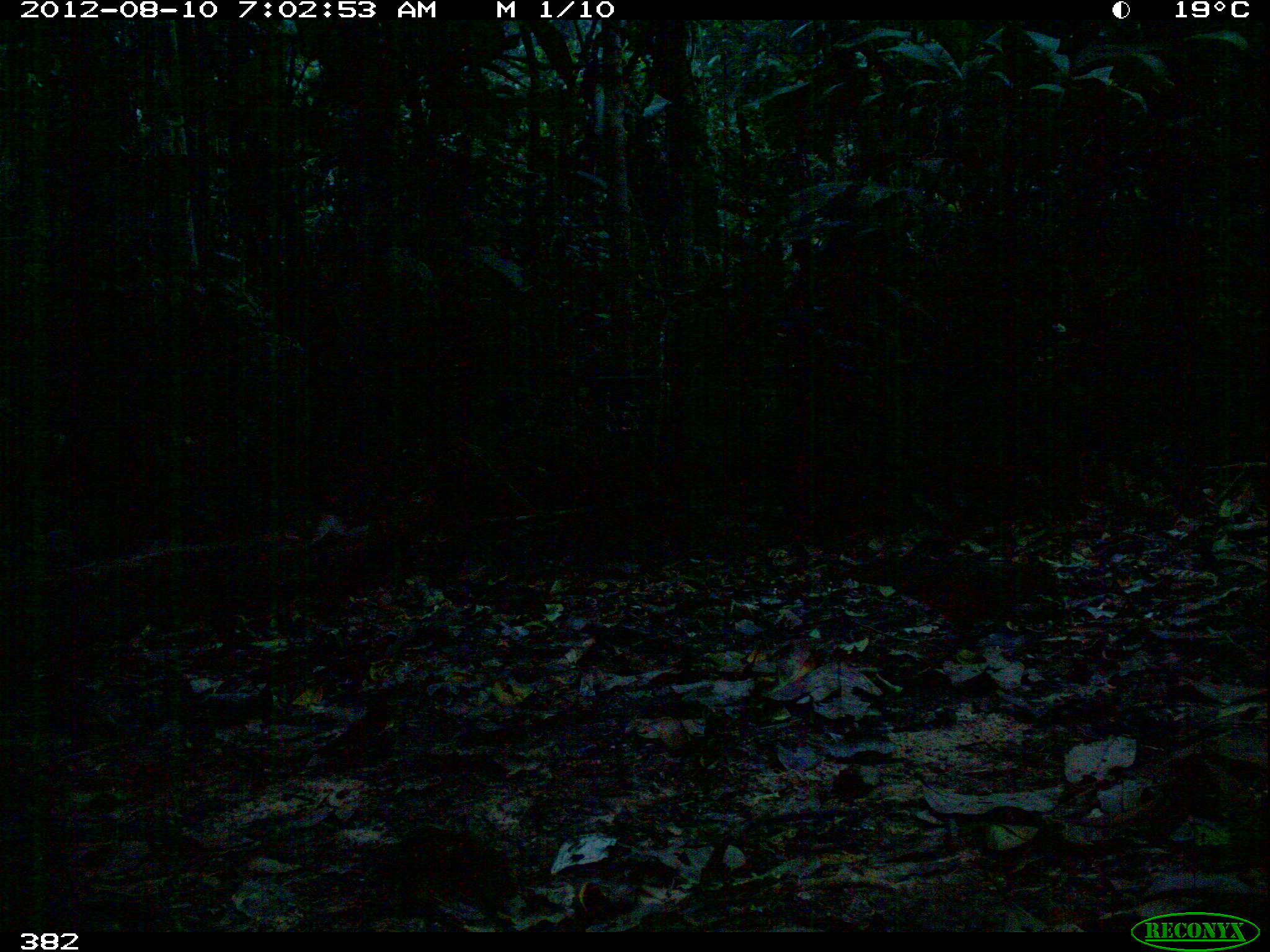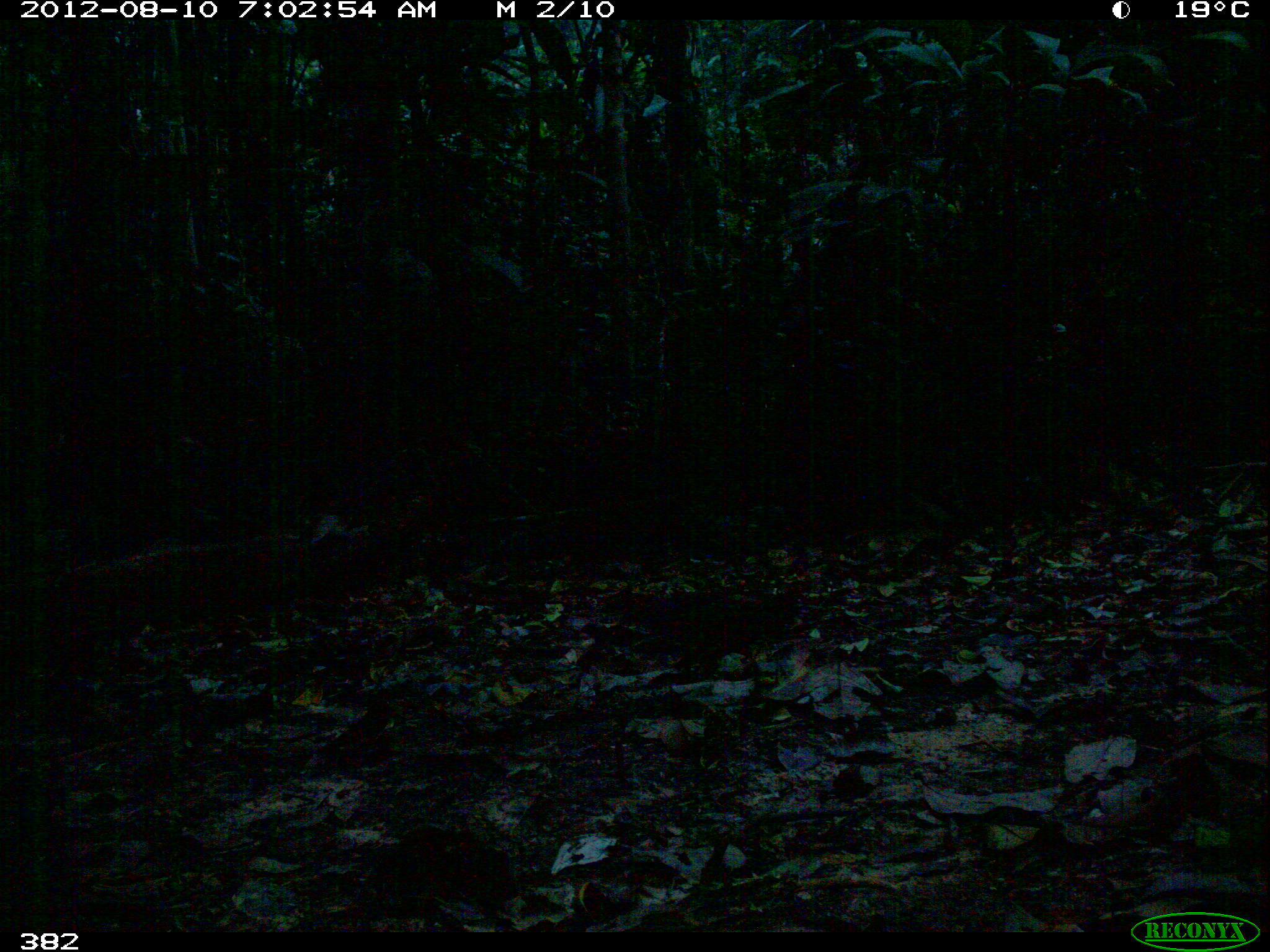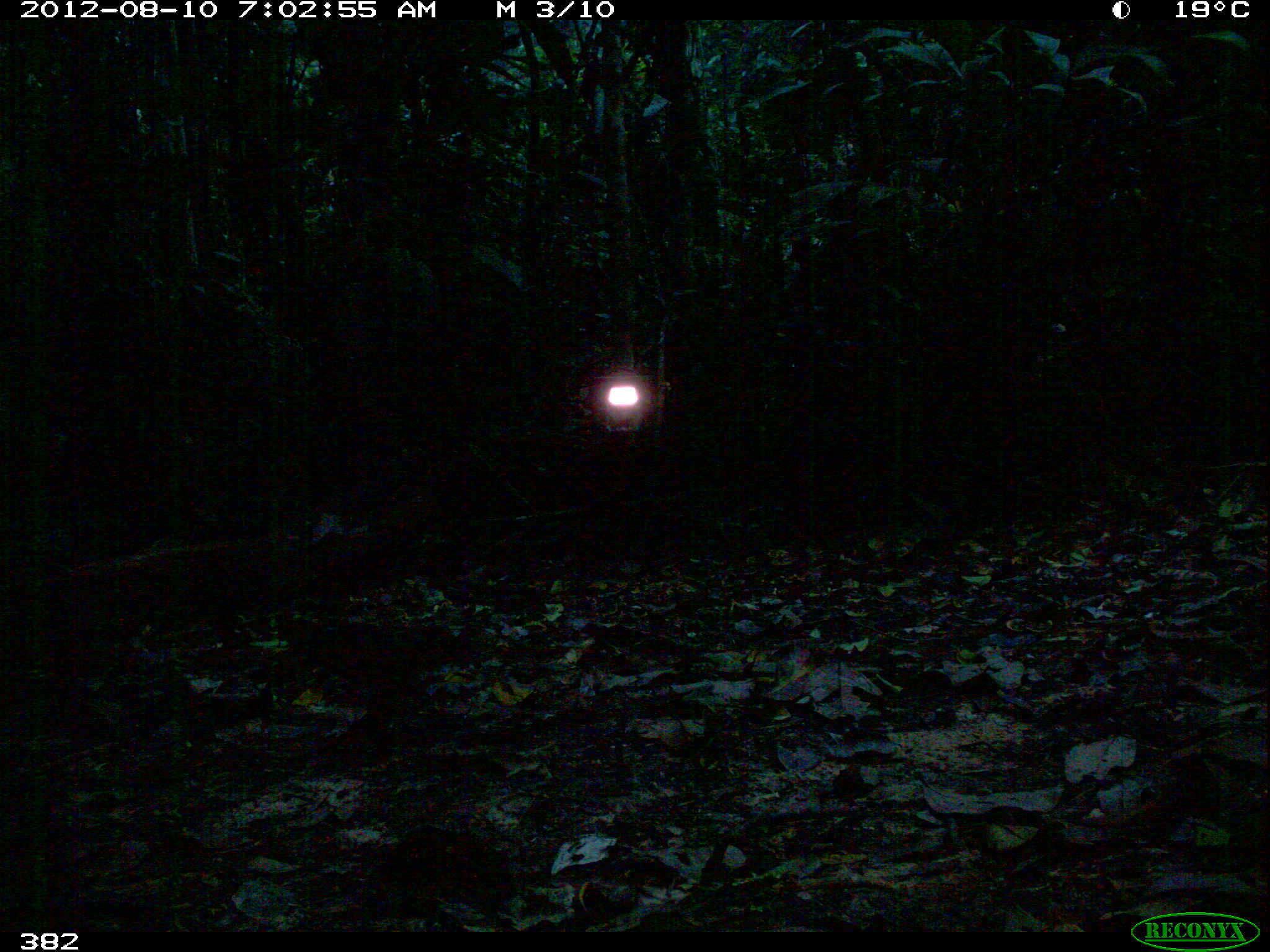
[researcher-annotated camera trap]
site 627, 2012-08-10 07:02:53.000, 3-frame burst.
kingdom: Animalia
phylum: Chordata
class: Aves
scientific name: Aves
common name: bird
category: unknown bird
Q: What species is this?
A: Unknown bird (bird) (Aves).